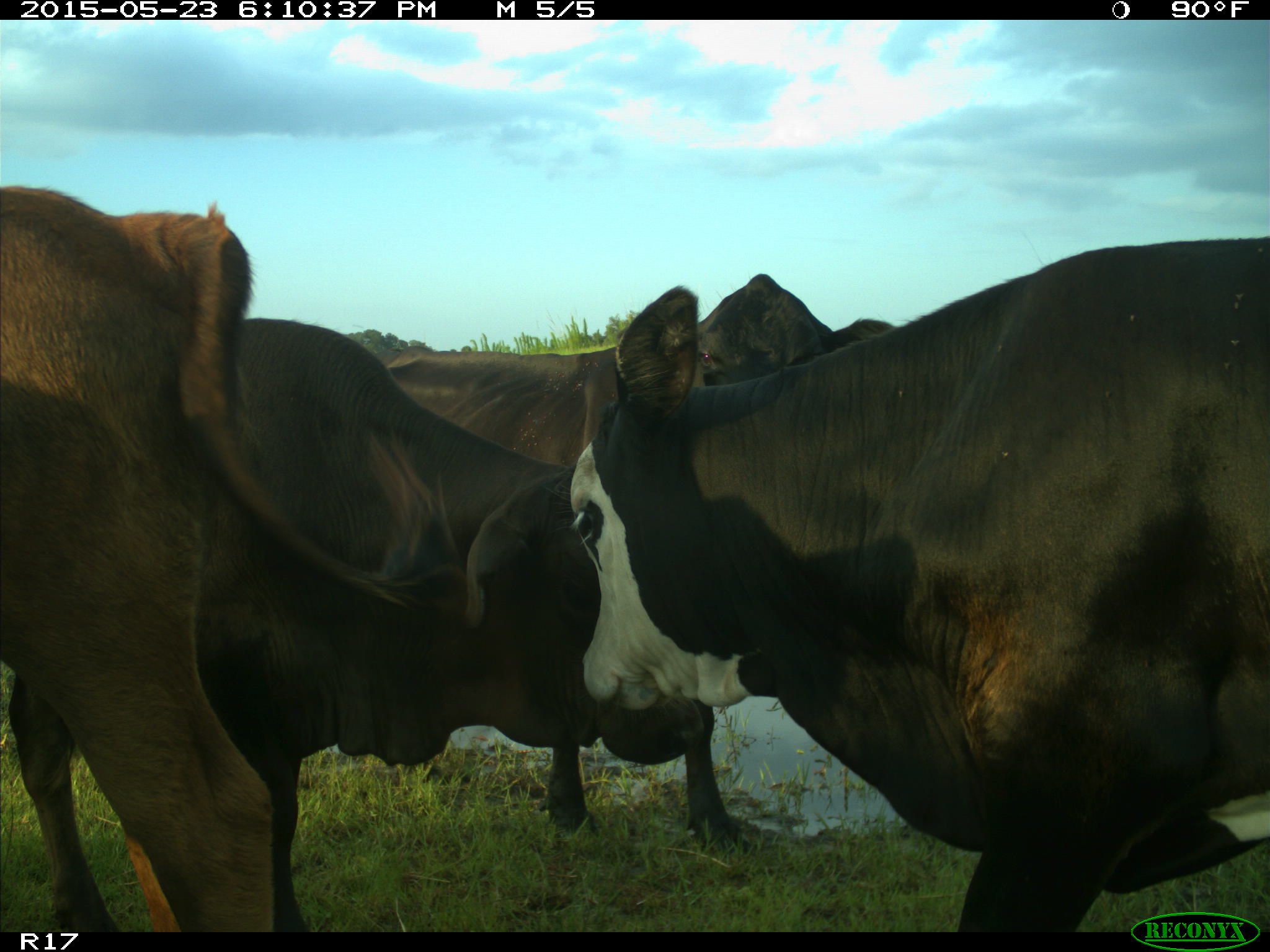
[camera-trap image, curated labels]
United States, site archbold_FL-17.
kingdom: Animalia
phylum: Chordata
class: Mammalia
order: Artiodactyla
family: Bovidae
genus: Bos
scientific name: Bos taurus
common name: domestic cow